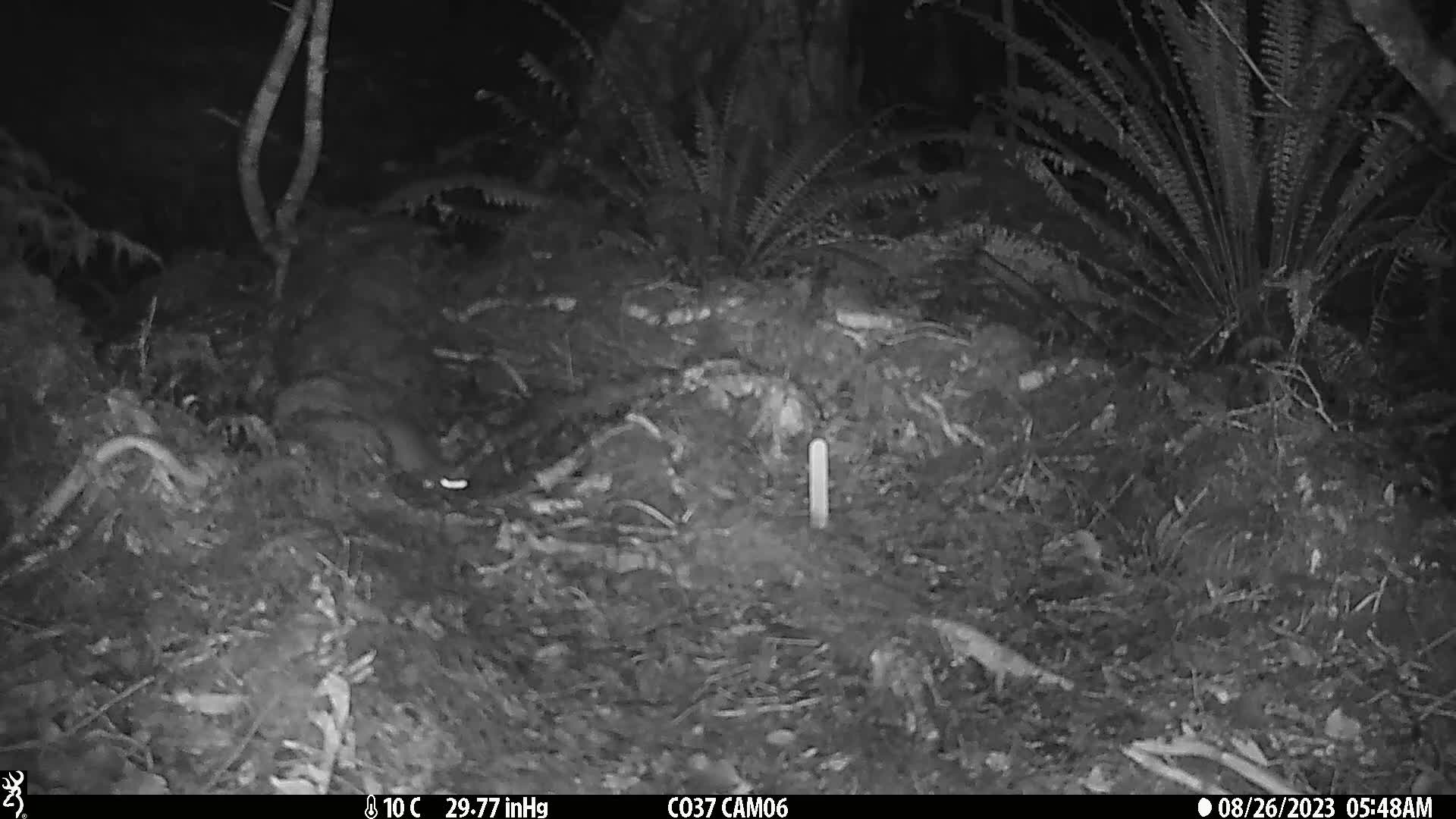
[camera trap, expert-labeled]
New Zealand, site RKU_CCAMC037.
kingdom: Animalia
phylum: Chordata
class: Mammalia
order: Rodentia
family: Muridae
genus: Rattus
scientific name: Rattus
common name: rat